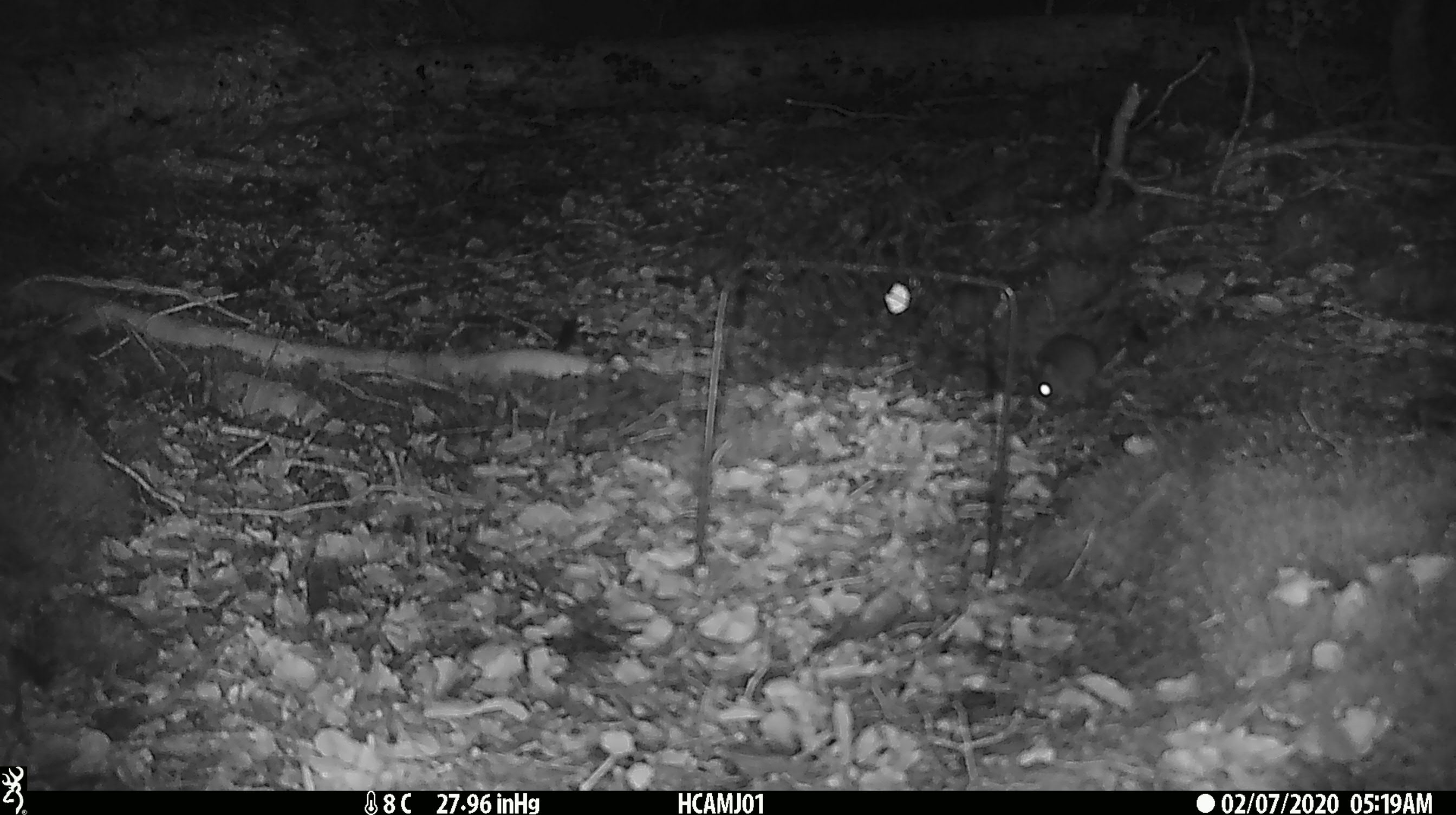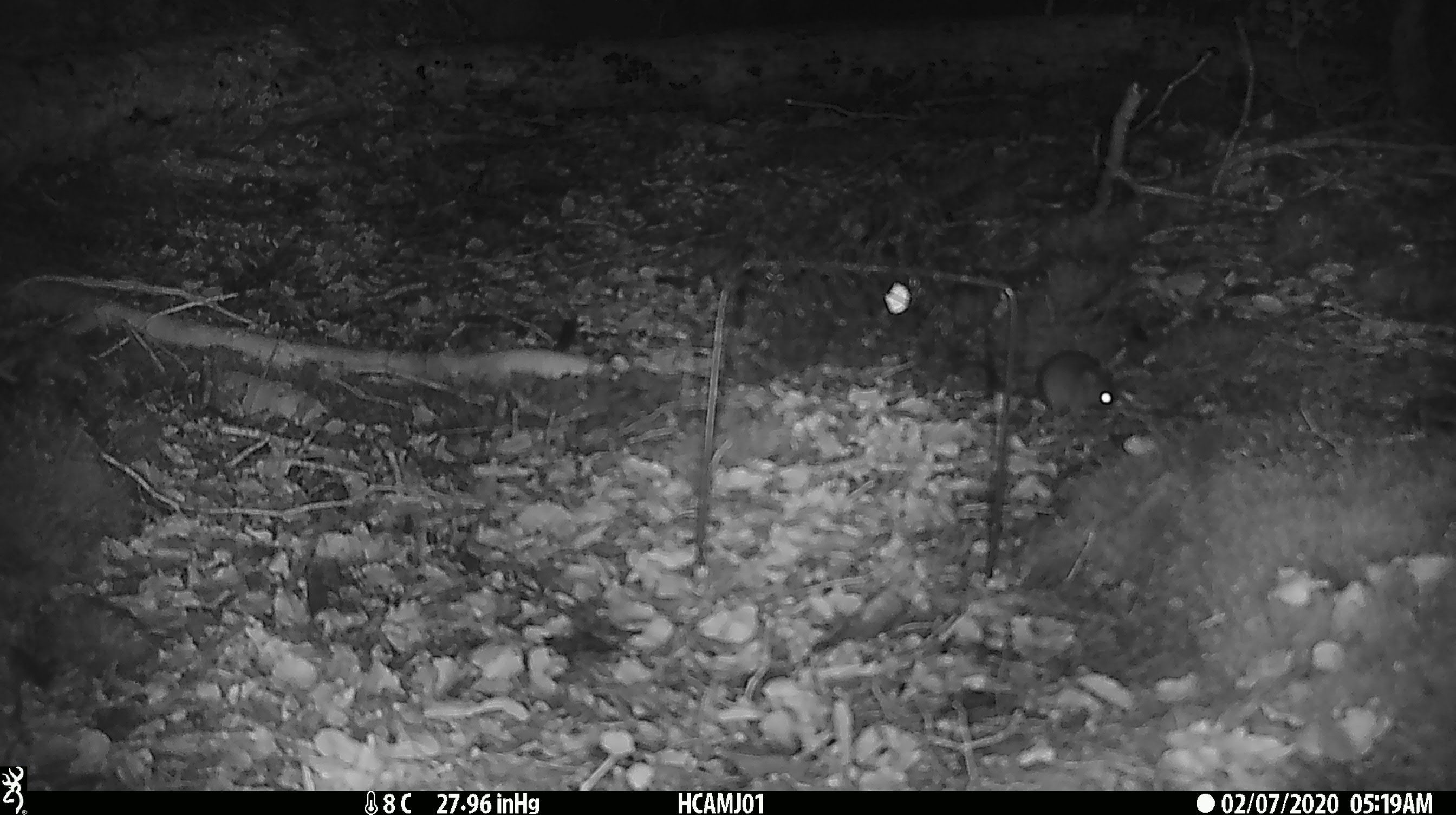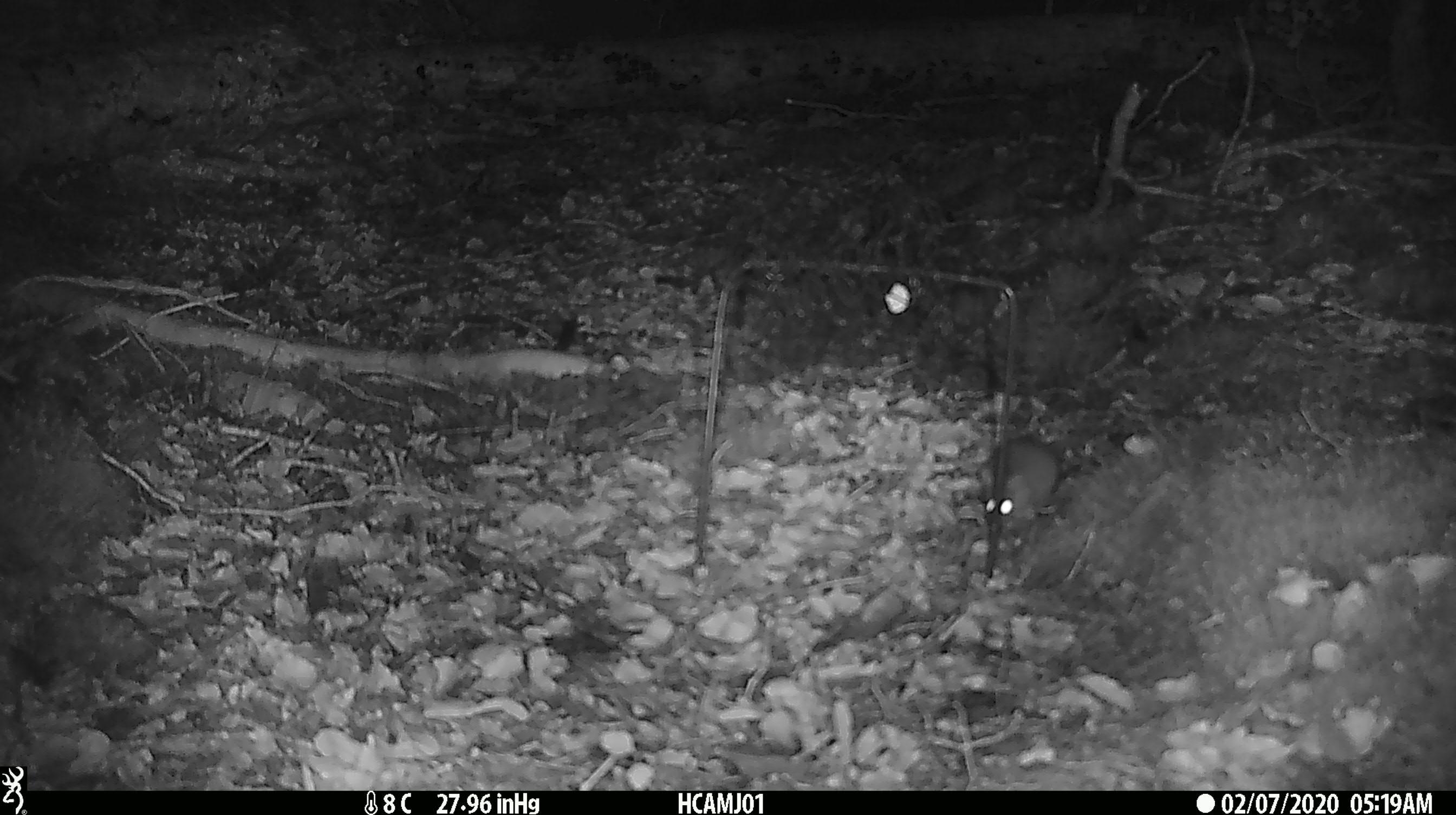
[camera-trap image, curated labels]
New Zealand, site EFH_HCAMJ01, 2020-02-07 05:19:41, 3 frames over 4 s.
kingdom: Animalia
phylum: Chordata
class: Mammalia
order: Rodentia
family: Muridae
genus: Mus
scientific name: Mus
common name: mouse